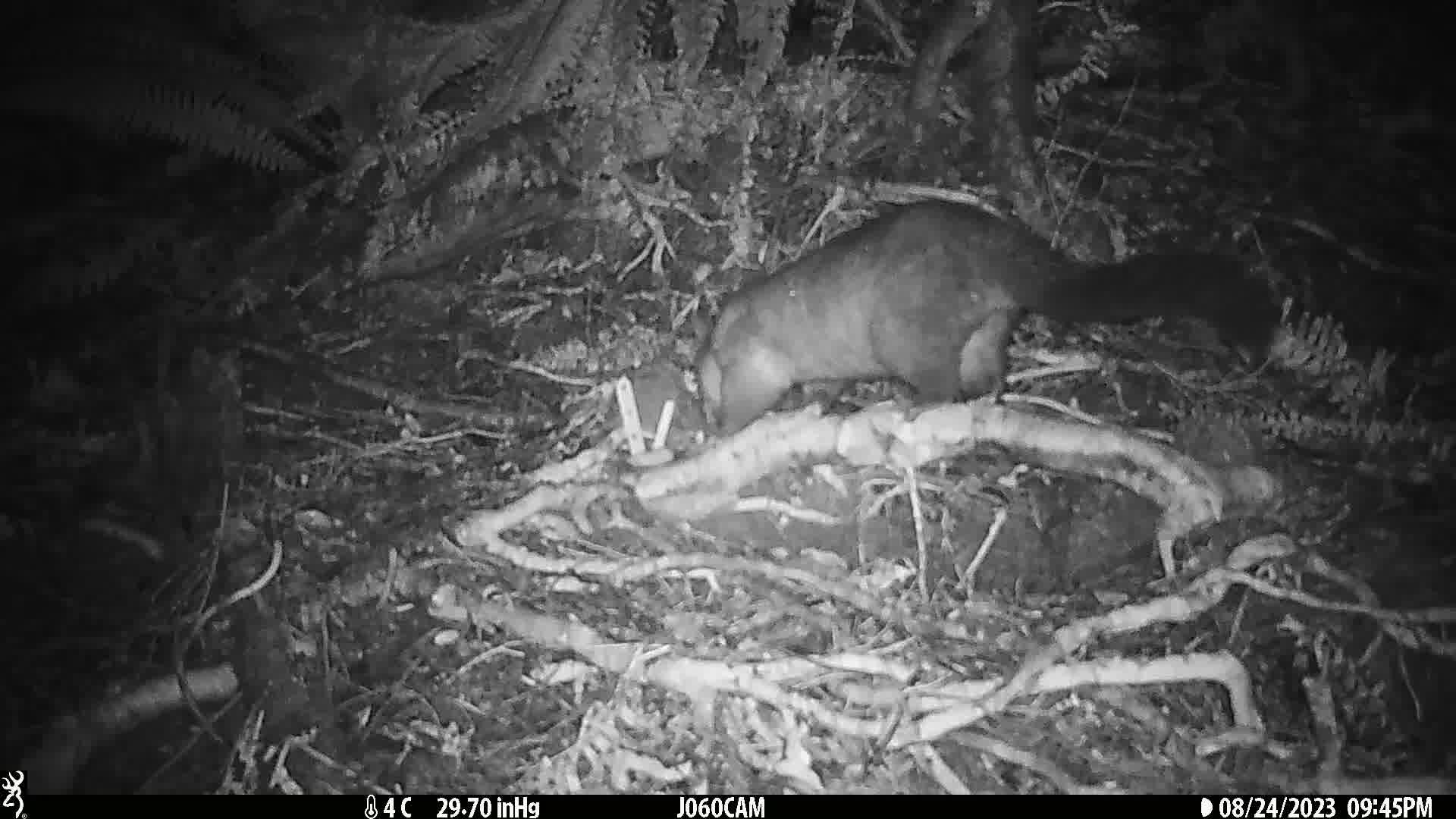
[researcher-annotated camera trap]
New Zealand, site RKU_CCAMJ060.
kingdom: Animalia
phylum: Chordata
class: Mammalia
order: Diprotodontia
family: Phalangeridae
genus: Trichosurus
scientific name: Trichosurus vulpecula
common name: common brushtail possum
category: possum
Possum (common brushtail possum) (Trichosurus vulpecula).